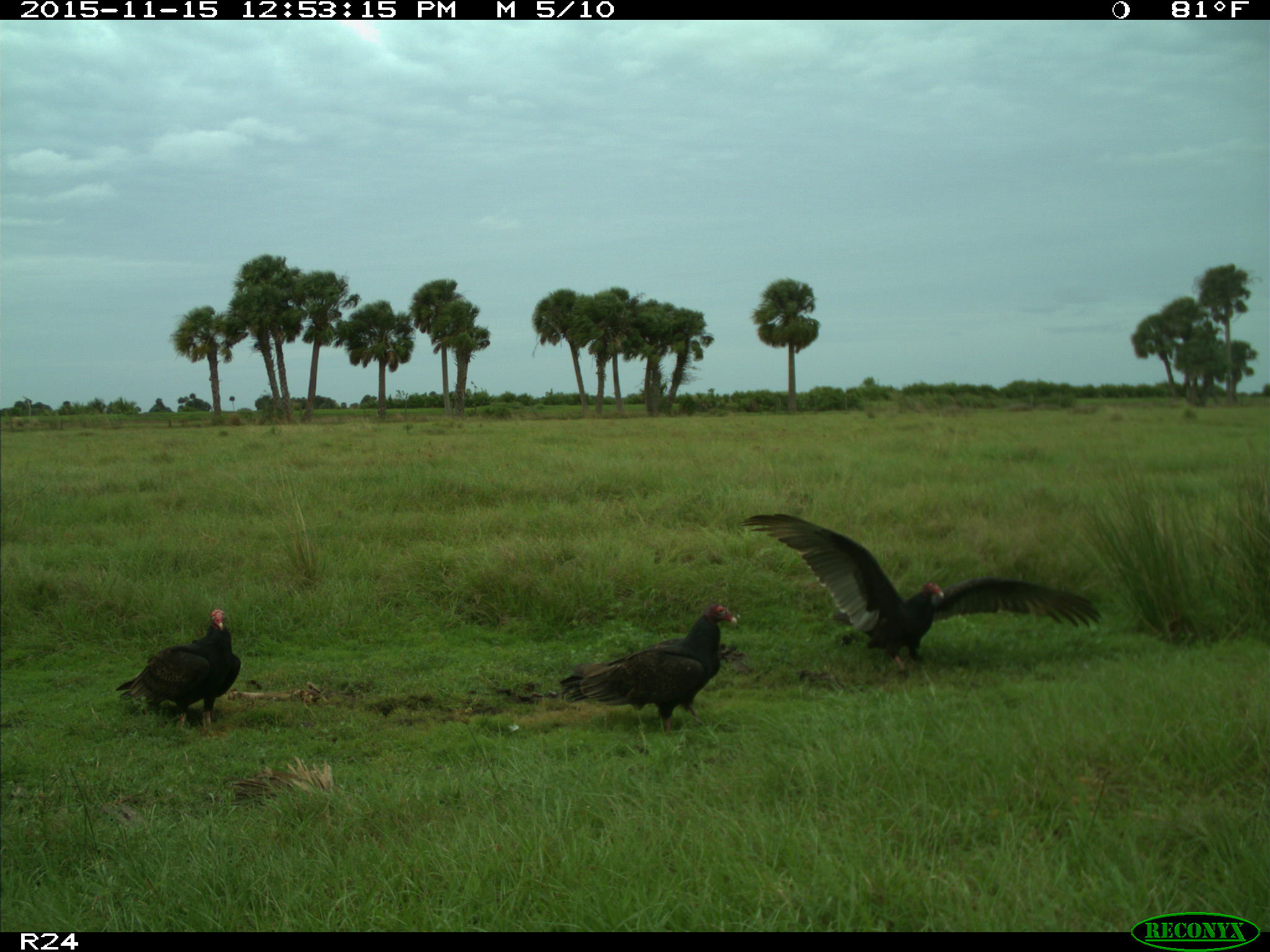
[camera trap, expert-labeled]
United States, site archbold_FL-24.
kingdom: Animalia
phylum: Chordata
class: Aves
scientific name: Aves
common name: birds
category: unidentified bird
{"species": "unidentified bird (birds) (Aves)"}